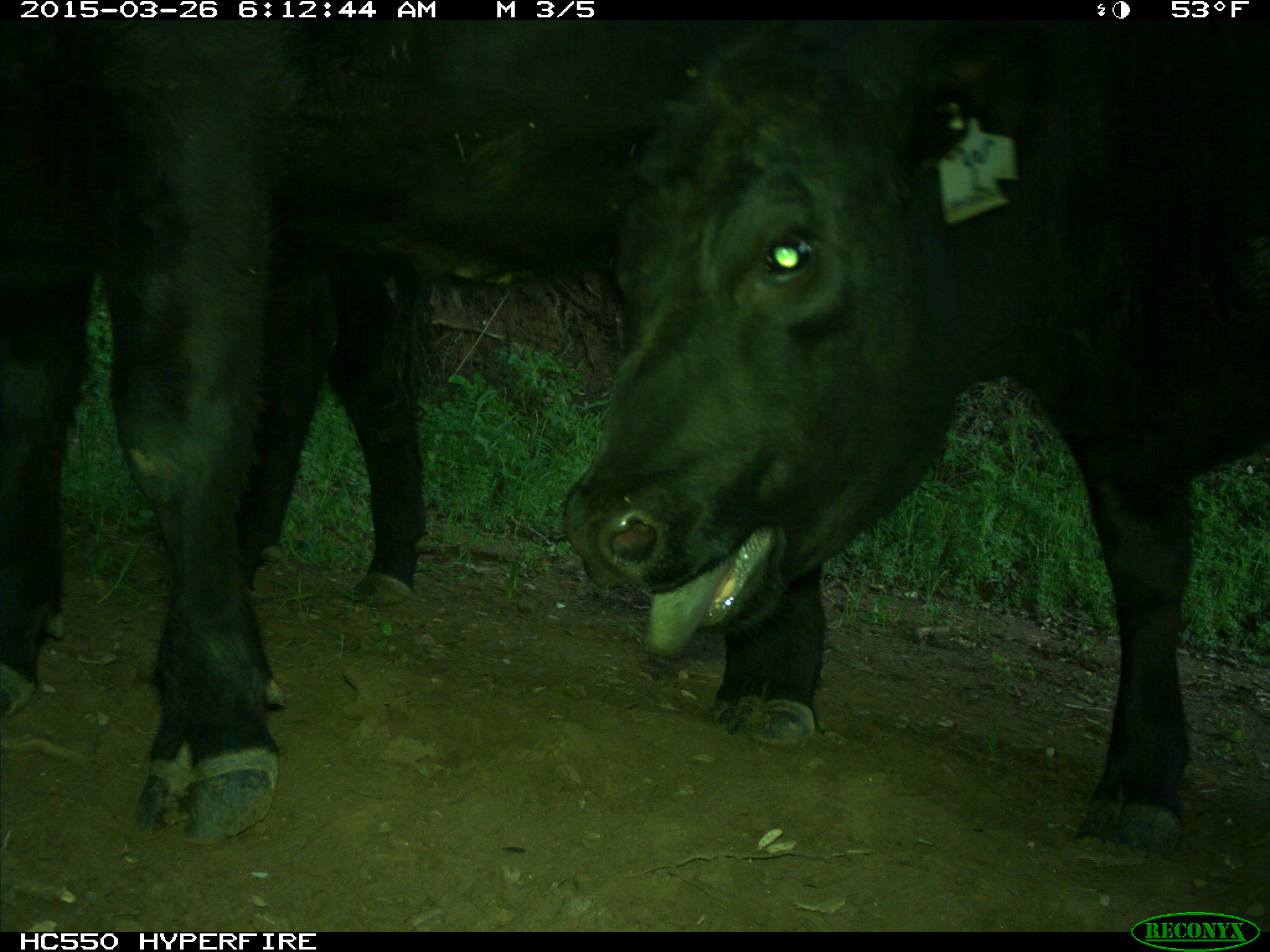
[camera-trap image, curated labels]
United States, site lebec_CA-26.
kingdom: Animalia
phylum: Chordata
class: Mammalia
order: Artiodactyla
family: Bovidae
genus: Bos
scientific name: Bos taurus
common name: domestic cow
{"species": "Bos taurus (domestic cow)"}